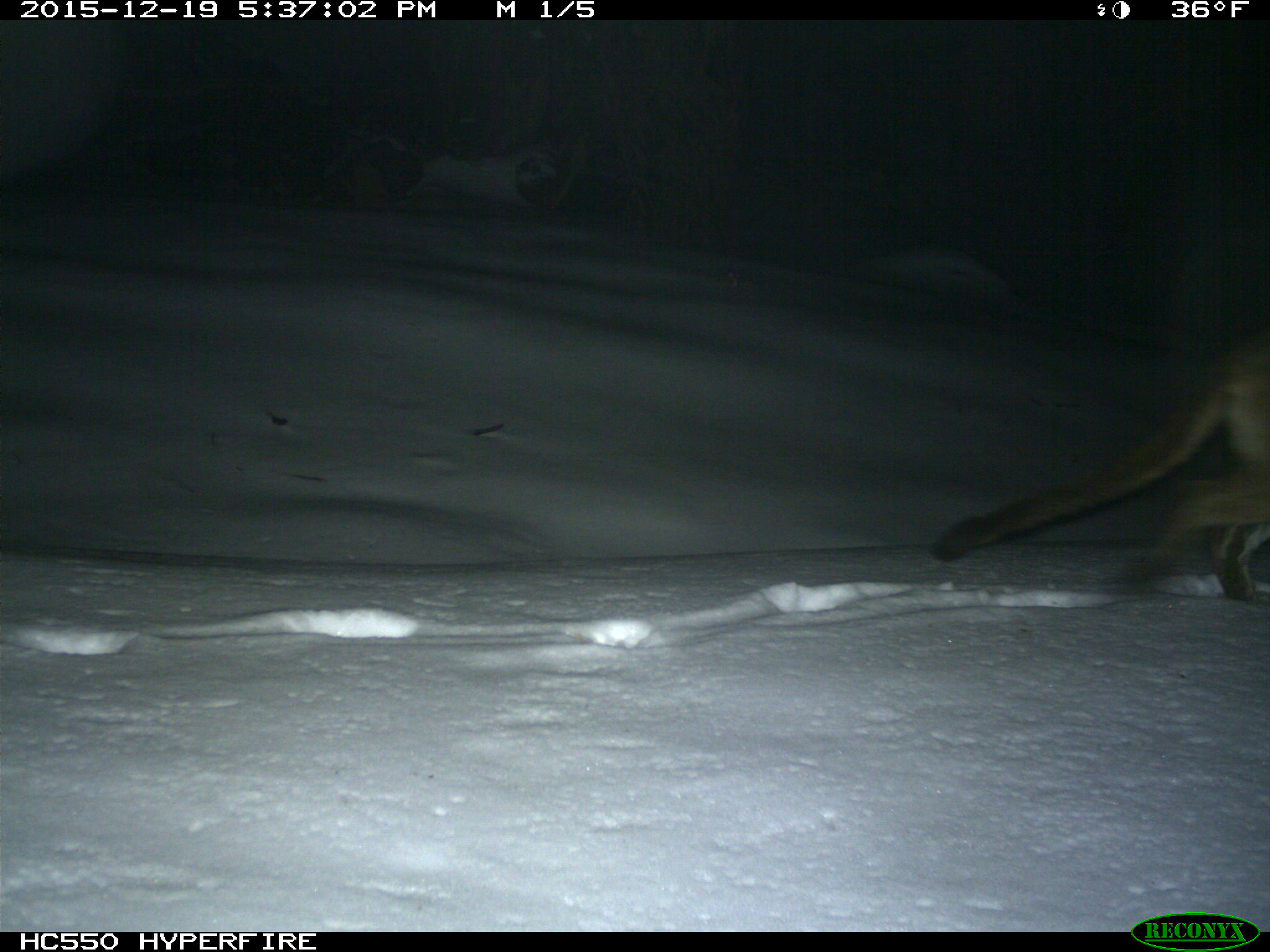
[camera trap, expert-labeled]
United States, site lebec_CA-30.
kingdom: Animalia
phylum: Chordata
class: Mammalia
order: Carnivora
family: Felidae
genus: Puma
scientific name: Puma concolor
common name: mountain lion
Puma concolor (mountain lion).